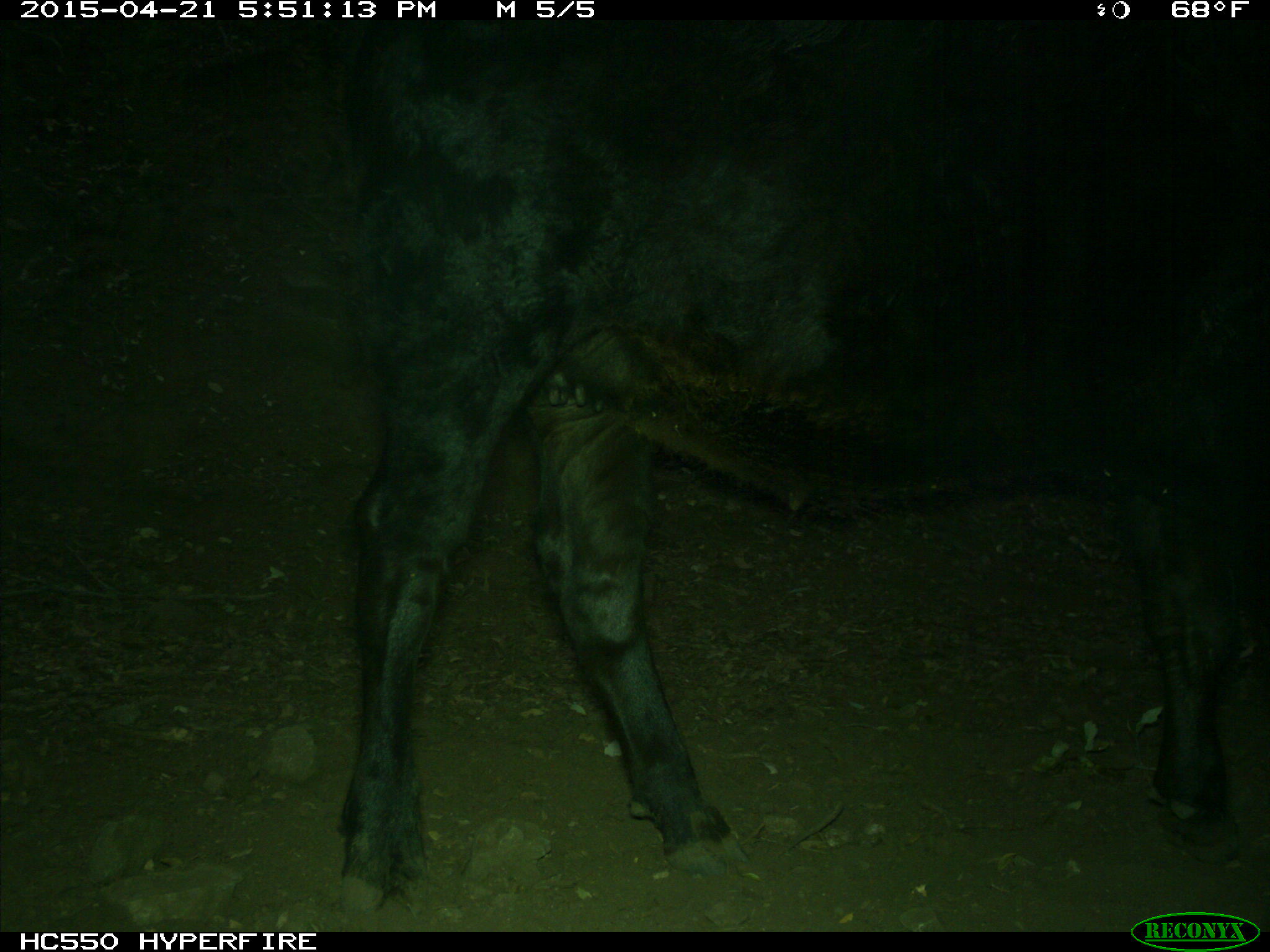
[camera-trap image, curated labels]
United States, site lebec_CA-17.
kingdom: Animalia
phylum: Chordata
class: Mammalia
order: Artiodactyla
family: Bovidae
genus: Bos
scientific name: Bos taurus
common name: domestic cow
Bos taurus (domestic cow).